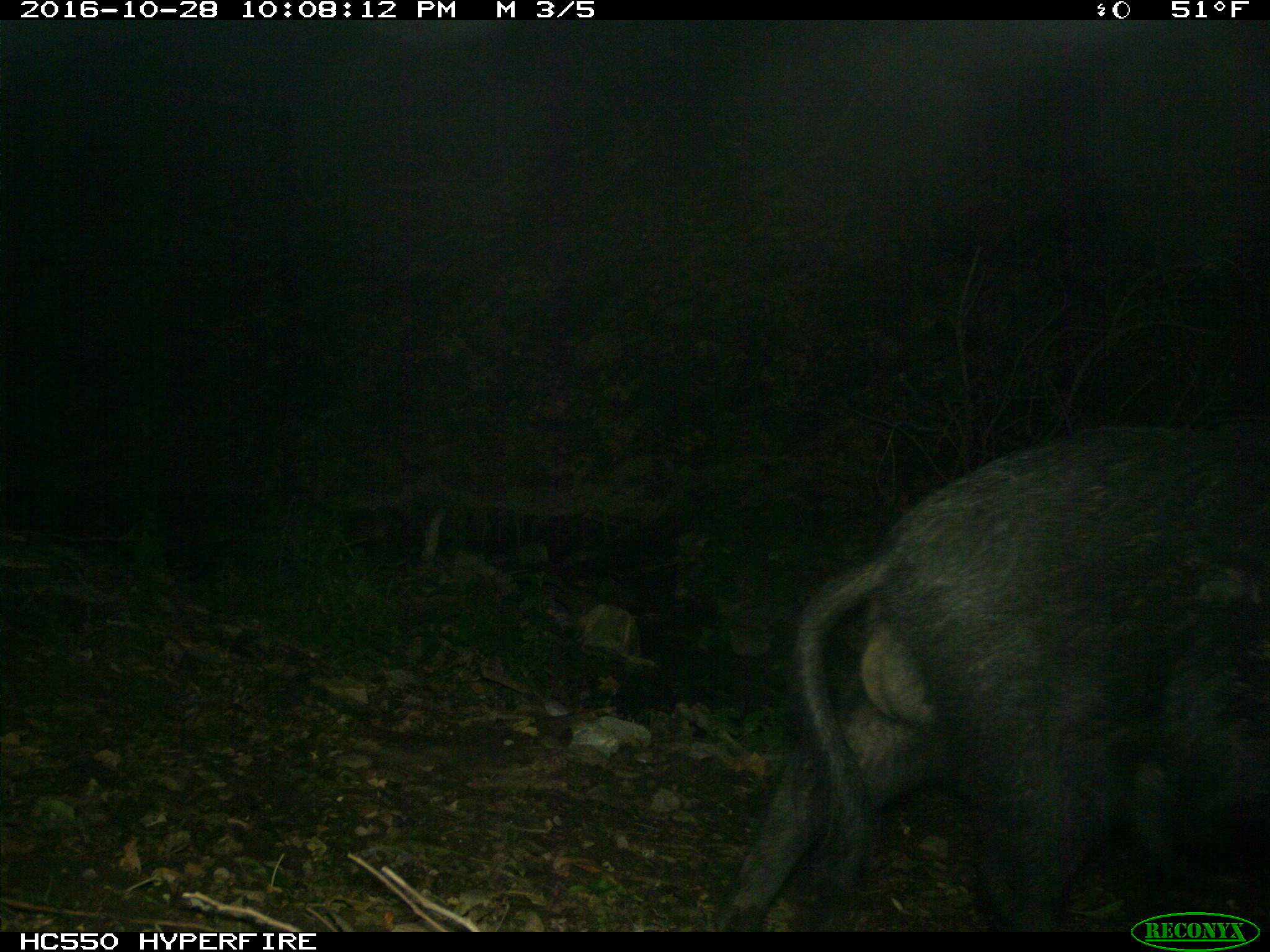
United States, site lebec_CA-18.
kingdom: Animalia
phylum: Chordata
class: Mammalia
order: Artiodactyla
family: Suidae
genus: Sus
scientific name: Sus scrofa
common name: wild boar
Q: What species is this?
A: Sus scrofa (wild boar).